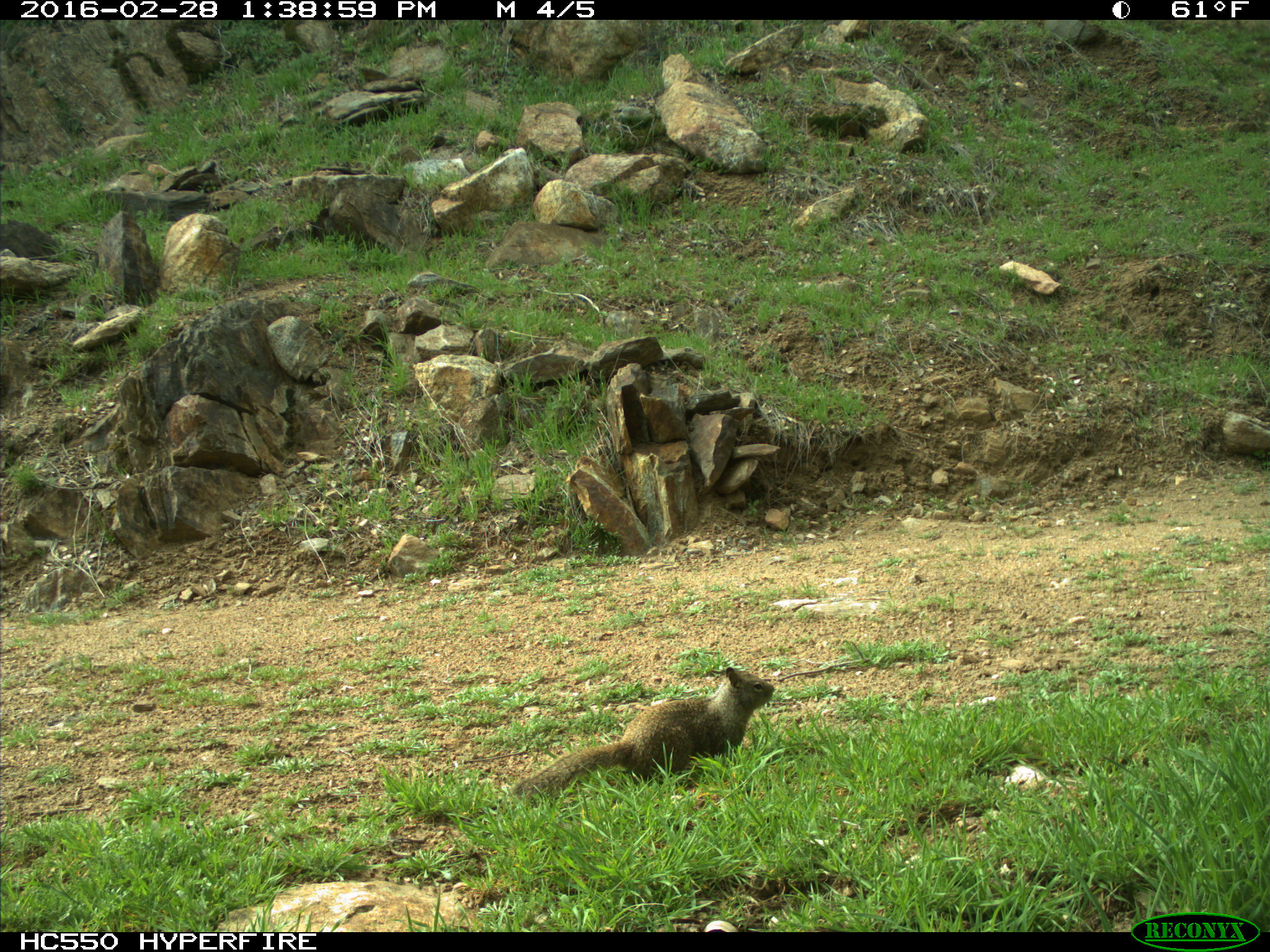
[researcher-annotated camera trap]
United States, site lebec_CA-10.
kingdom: Animalia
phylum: Chordata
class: Mammalia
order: Rodentia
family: Sciuridae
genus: Otospermophilus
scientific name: Otospermophilus beecheyi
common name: california ground squirrel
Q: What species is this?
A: Otospermophilus beecheyi (california ground squirrel).